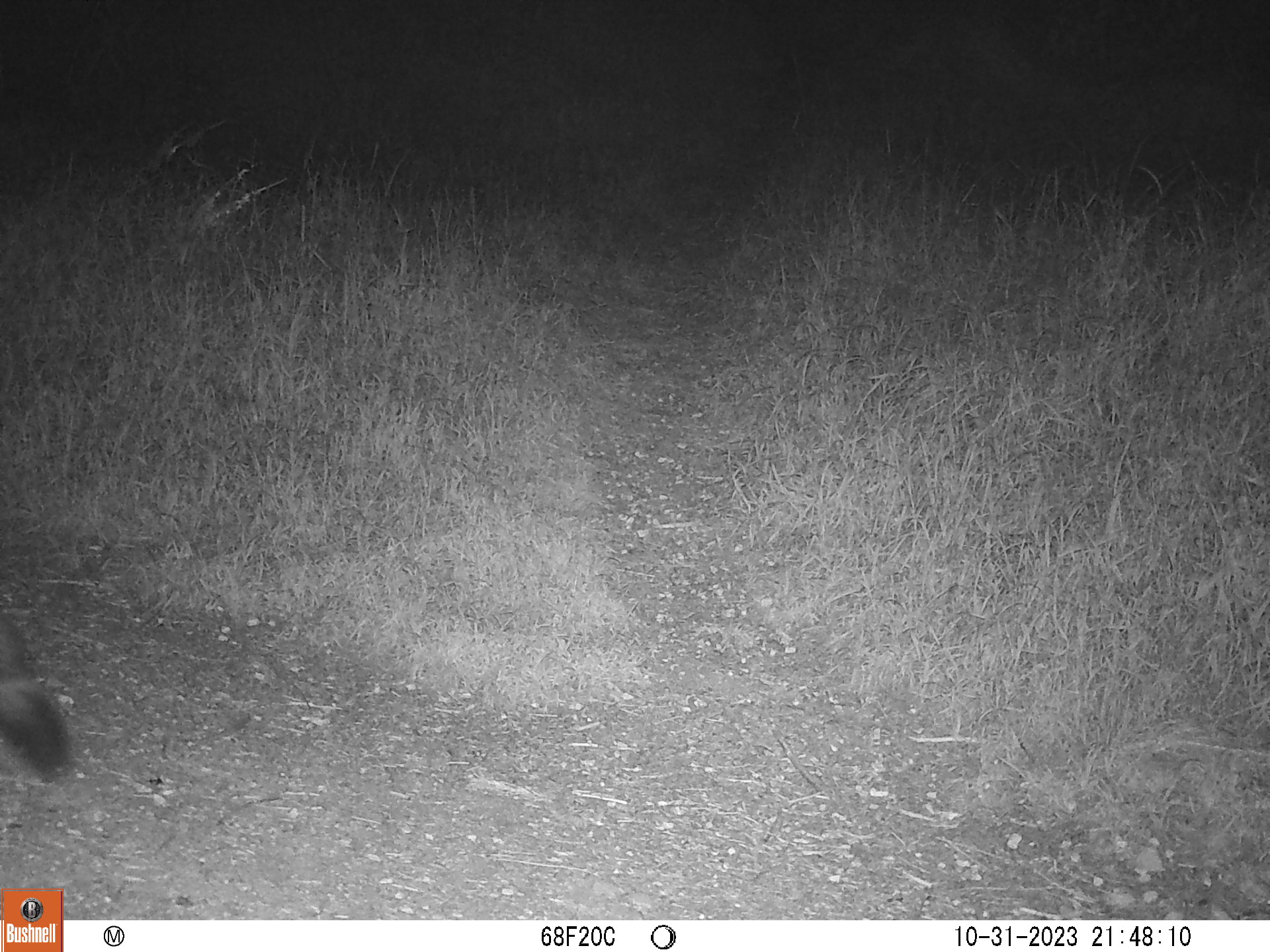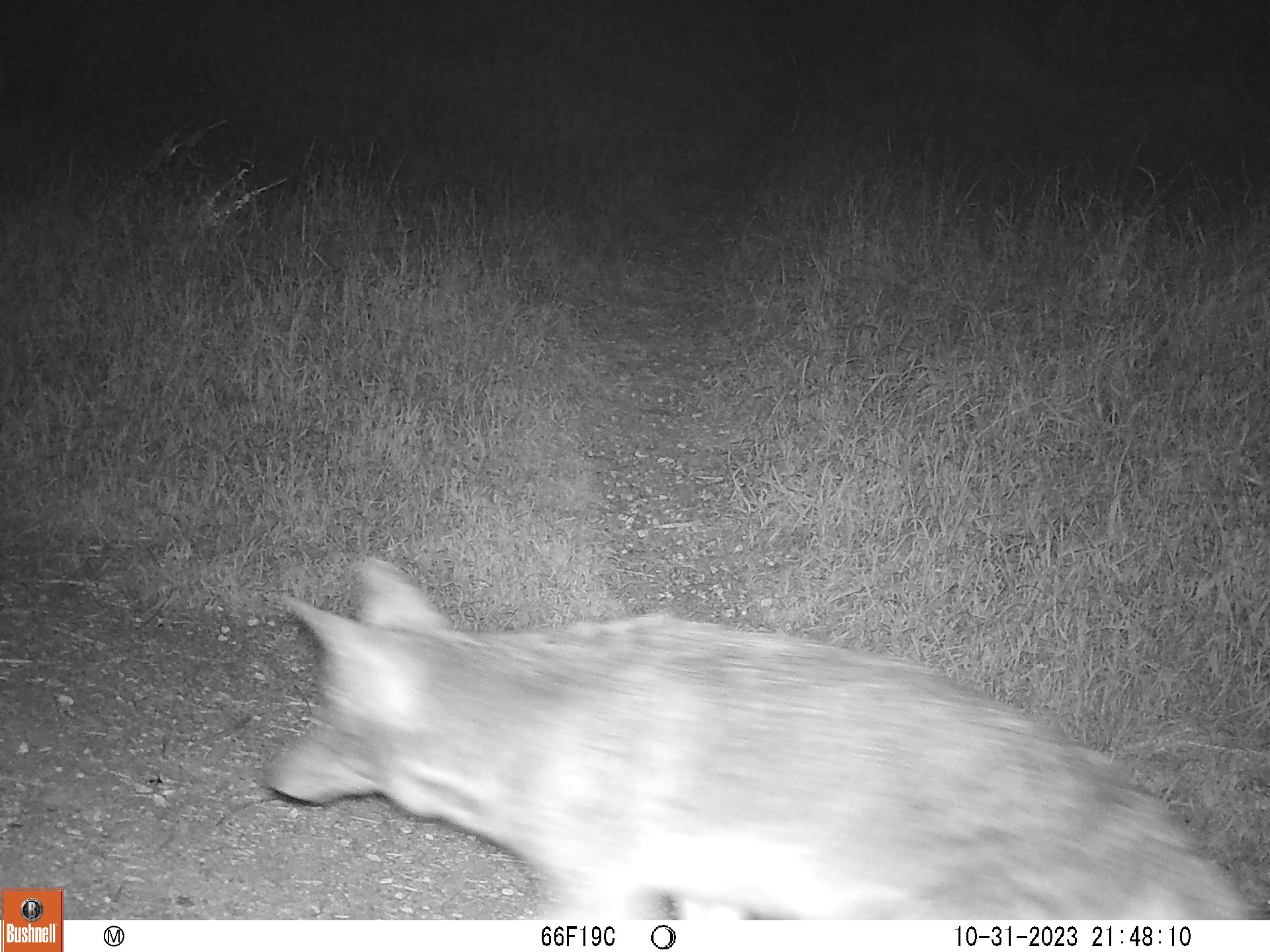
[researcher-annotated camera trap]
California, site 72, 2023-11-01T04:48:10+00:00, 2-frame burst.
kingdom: Animalia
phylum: Chordata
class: Mammalia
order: Carnivora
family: Canidae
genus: Canis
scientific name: Canis latrans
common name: coyote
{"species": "coyote (Canis latrans)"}